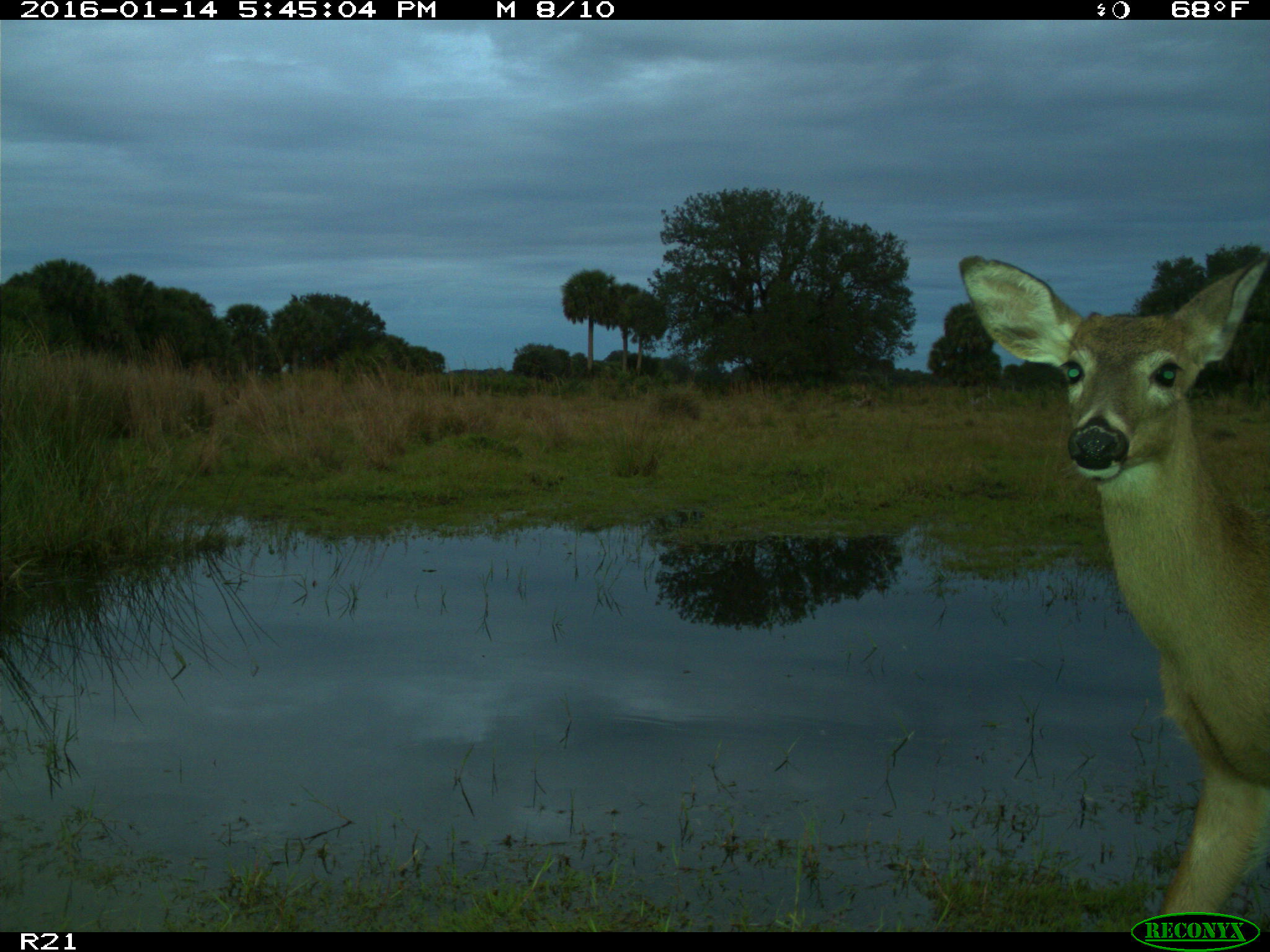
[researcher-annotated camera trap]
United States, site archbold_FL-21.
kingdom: Animalia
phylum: Chordata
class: Mammalia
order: Artiodactyla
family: Cervidae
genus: Odocoileus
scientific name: Odocoileus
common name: deer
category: unidentified deer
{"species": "unidentified deer (deer) (Odocoileus)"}